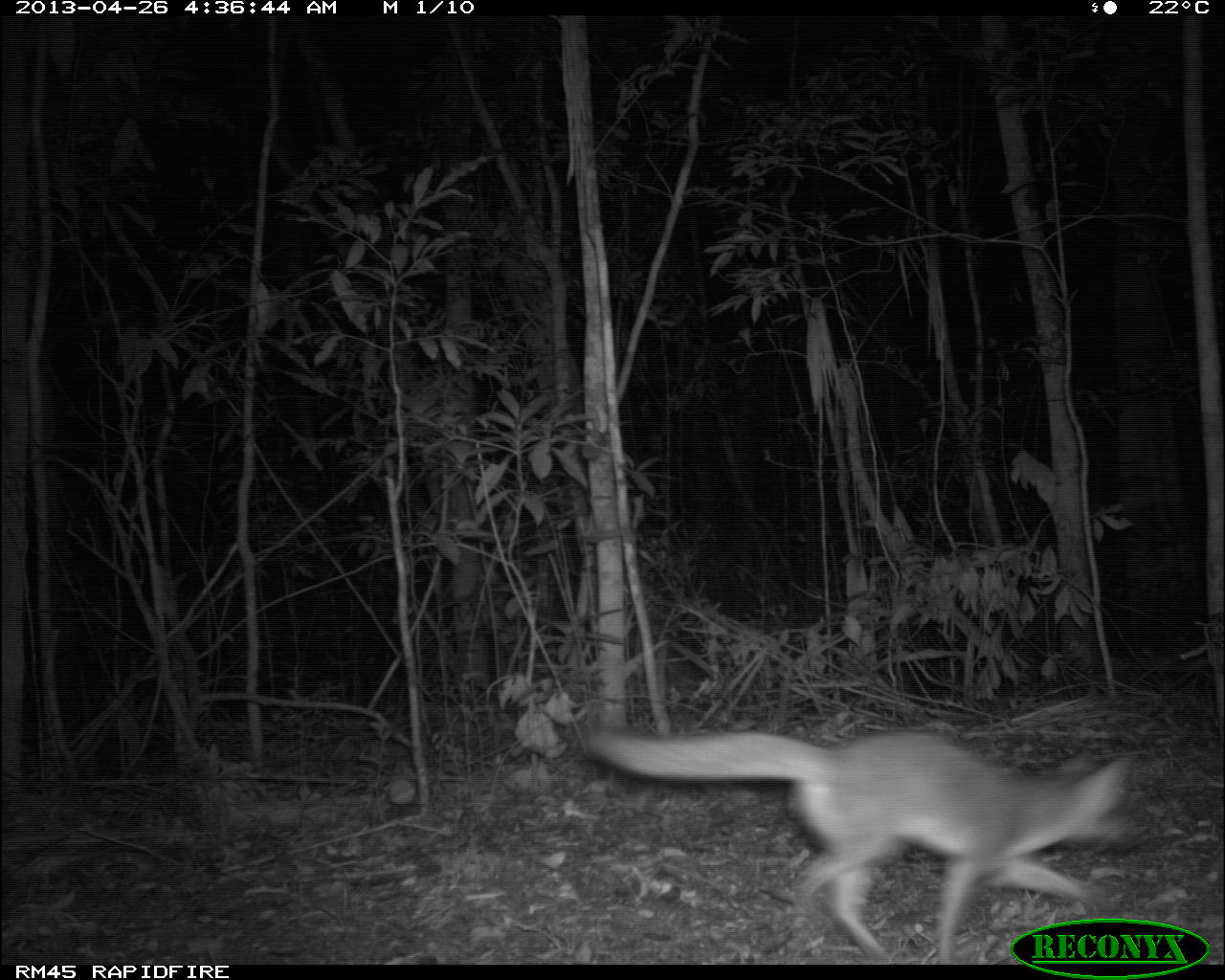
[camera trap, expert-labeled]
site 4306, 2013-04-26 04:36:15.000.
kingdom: Animalia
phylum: Chordata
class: Mammalia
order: Carnivora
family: Canidae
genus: Urocyon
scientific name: Urocyon cinereoargenteus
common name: gray fox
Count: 1.